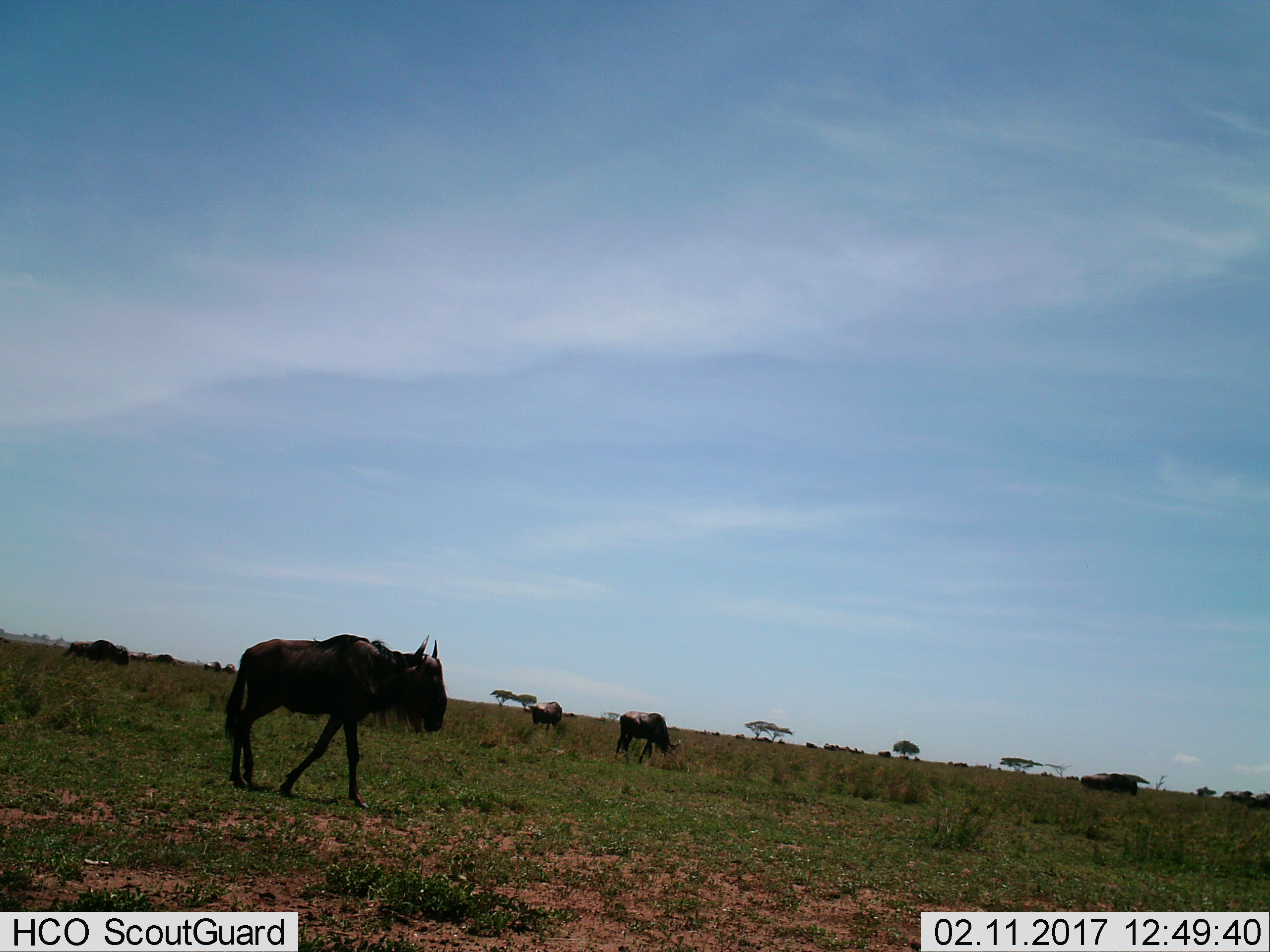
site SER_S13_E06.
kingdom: Animalia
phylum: Chordata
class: Mammalia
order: Artiodactyla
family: Bovidae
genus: Connochaetes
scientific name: Connochaetes taurinus taurinus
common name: blue wildebeest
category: wildebeestblue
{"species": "wildebeestblue (blue wildebeest) (Connochaetes taurinus taurinus)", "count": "11-50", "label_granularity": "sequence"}